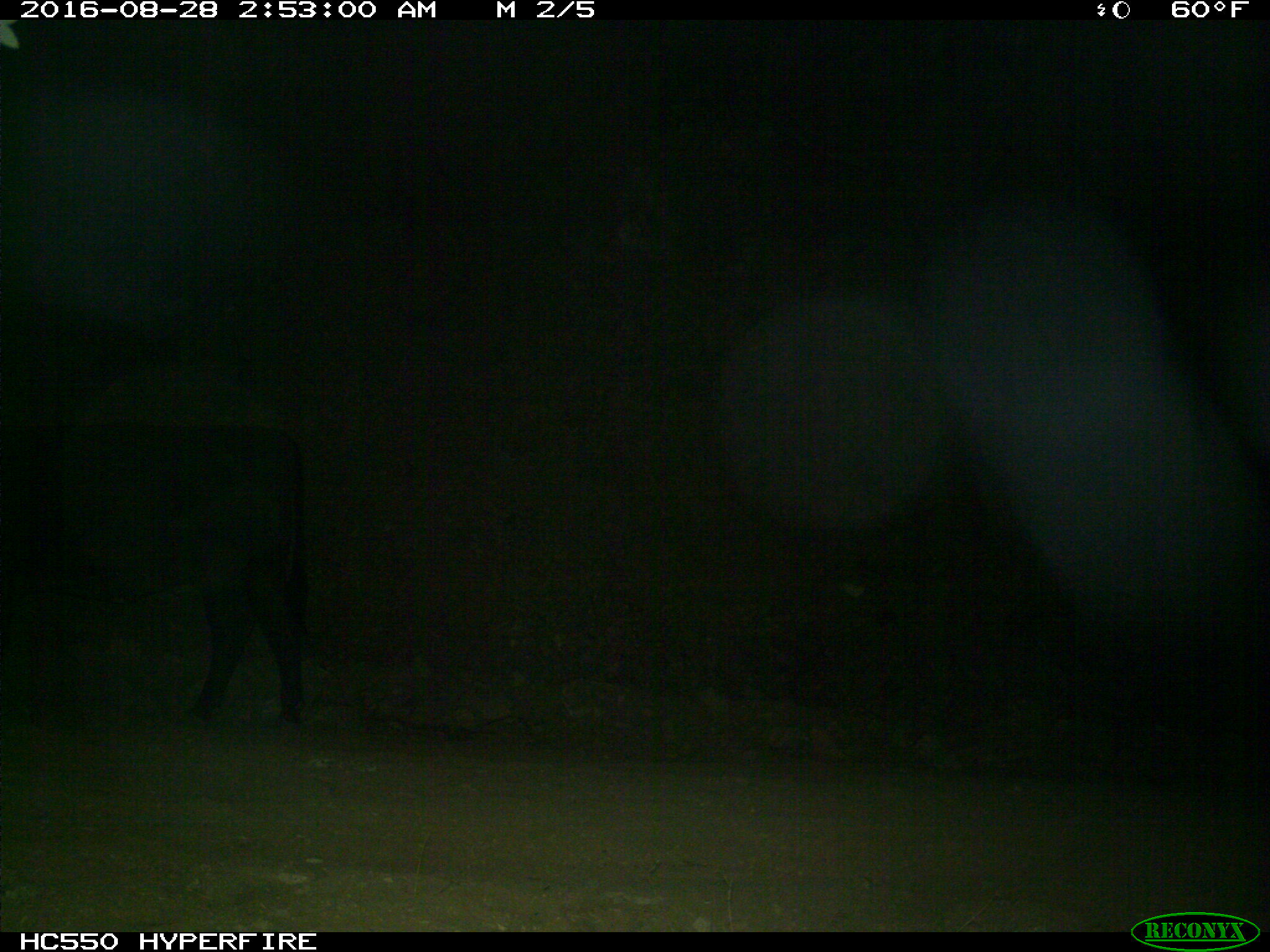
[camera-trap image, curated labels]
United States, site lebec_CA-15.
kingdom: Animalia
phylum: Chordata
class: Mammalia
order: Artiodactyla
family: Bovidae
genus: Bos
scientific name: Bos taurus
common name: domestic cow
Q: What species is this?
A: Bos taurus (domestic cow).